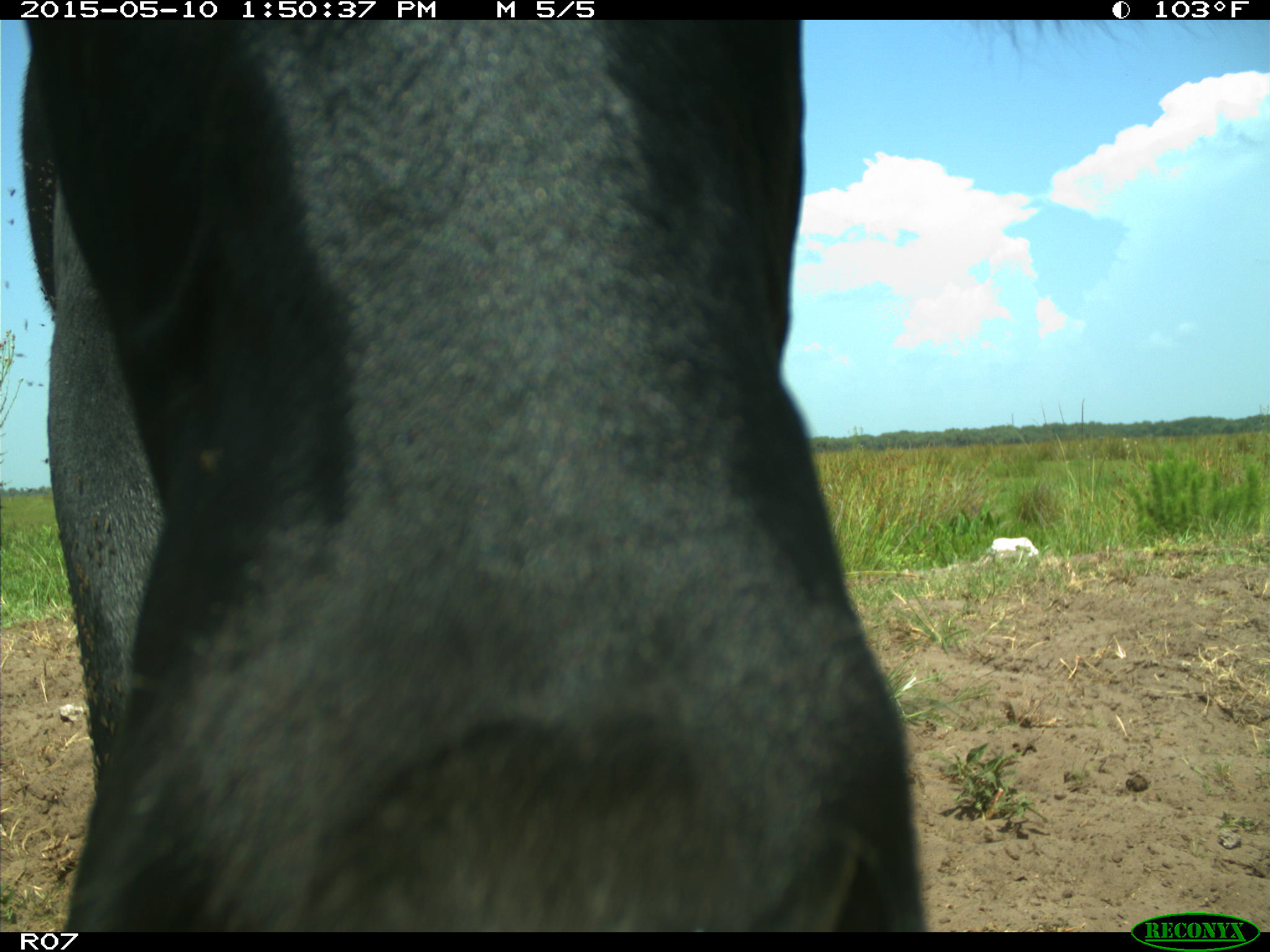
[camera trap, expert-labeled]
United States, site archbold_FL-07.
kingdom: Animalia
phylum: Chordata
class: Mammalia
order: Artiodactyla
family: Bovidae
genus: Bos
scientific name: Bos taurus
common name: domestic cow